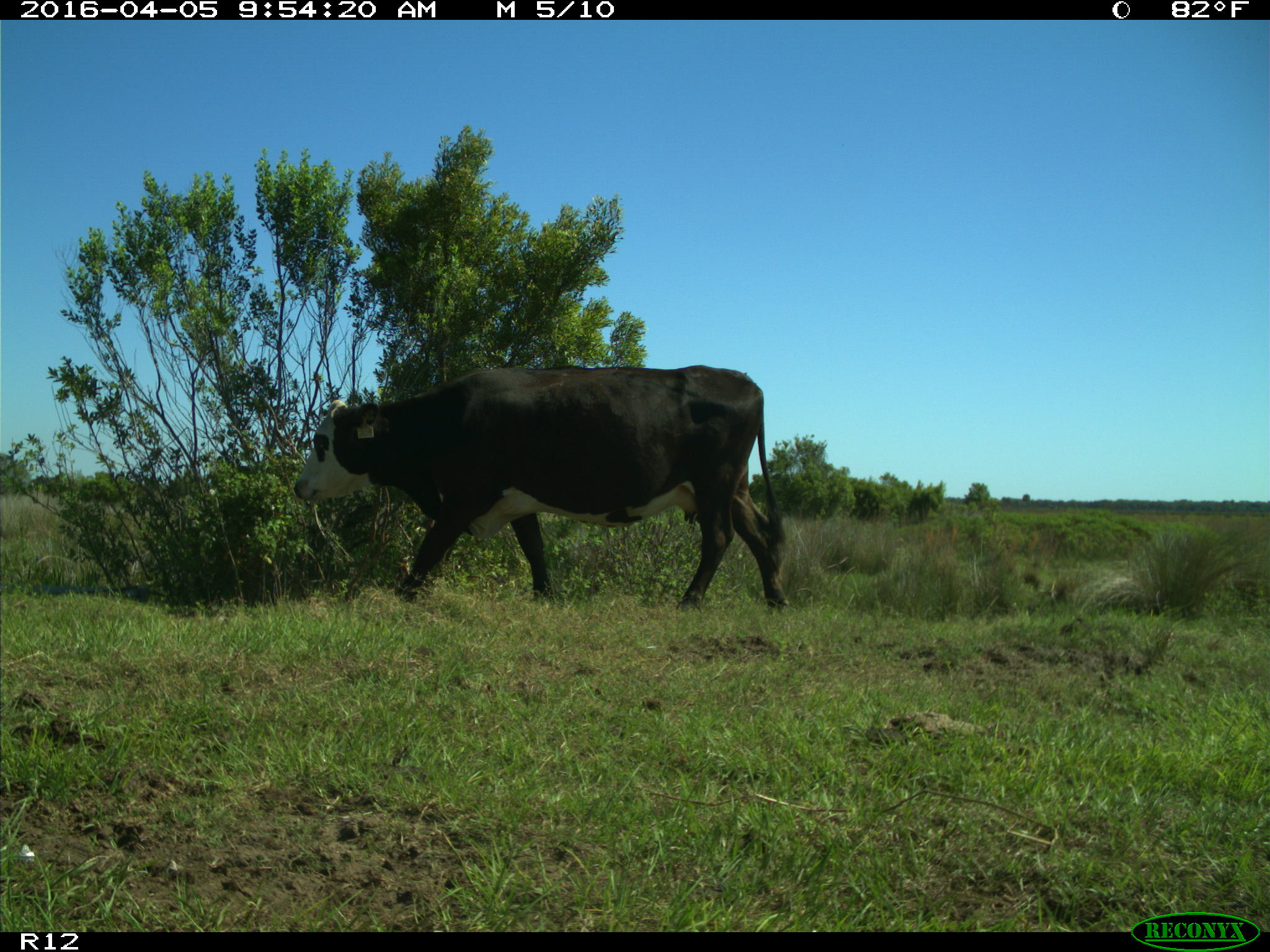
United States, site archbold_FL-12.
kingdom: Animalia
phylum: Chordata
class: Mammalia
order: Artiodactyla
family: Bovidae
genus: Bos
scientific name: Bos taurus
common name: domestic cow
Bos taurus (domestic cow).